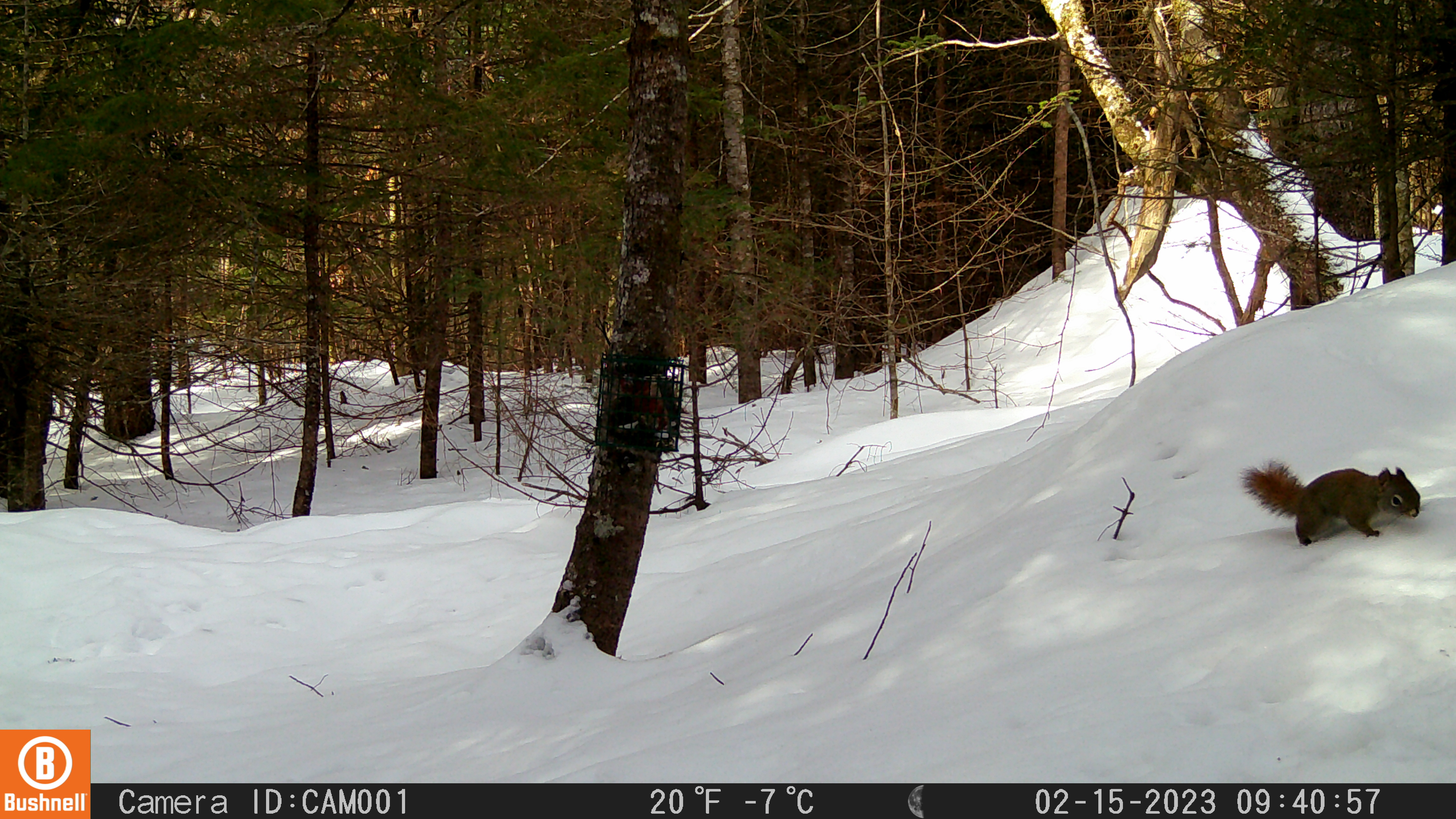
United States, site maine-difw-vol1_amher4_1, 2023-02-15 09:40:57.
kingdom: Animalia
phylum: Chordata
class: Mammalia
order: Rodentia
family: Sciuridae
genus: Tamiasciurus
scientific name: Tamiasciurus hudsonicus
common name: red squirrel